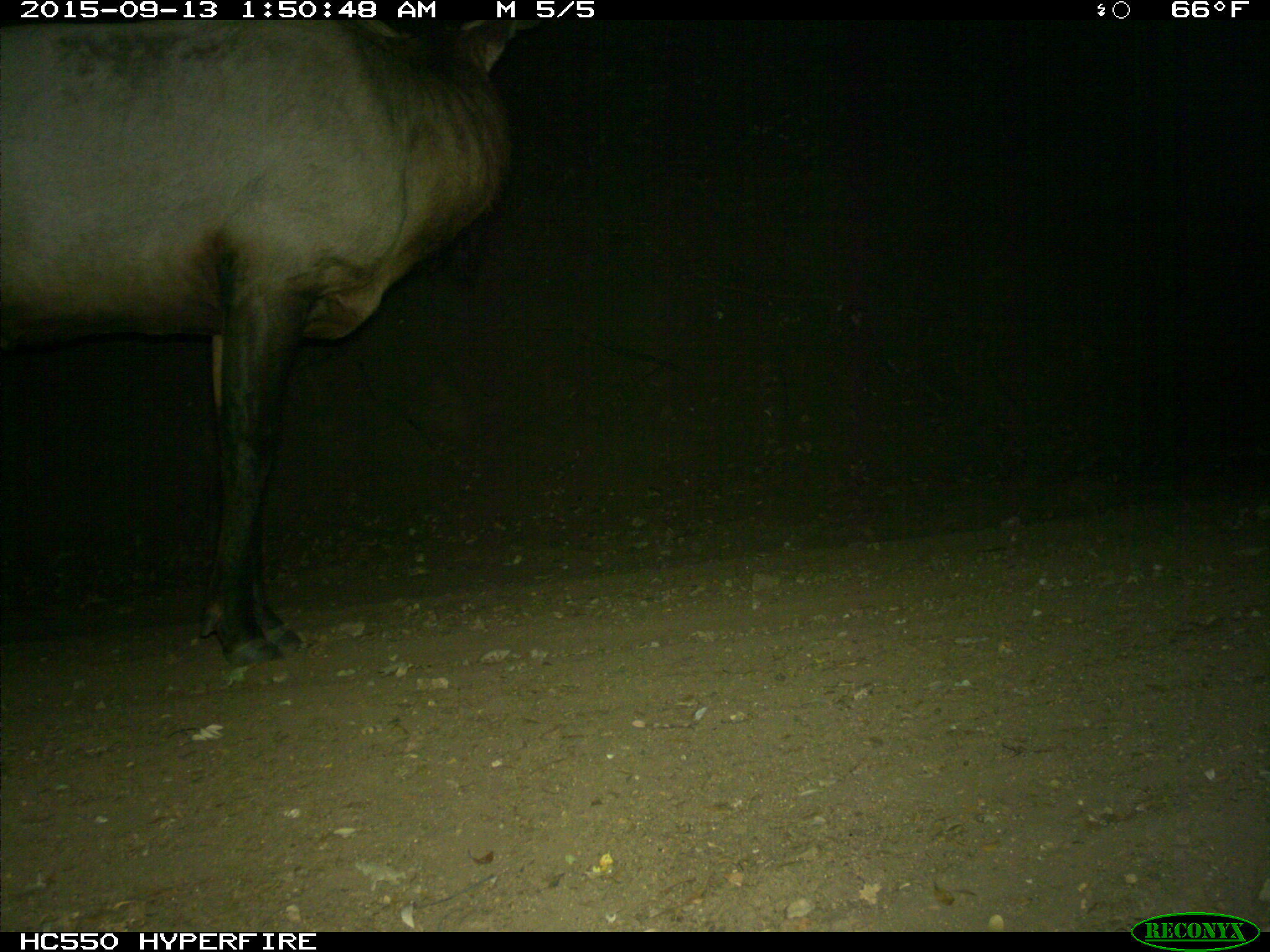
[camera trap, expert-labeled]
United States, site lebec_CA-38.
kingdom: Animalia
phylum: Chordata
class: Mammalia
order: Artiodactyla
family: Cervidae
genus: Cervus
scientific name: Cervus canadensis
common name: elk